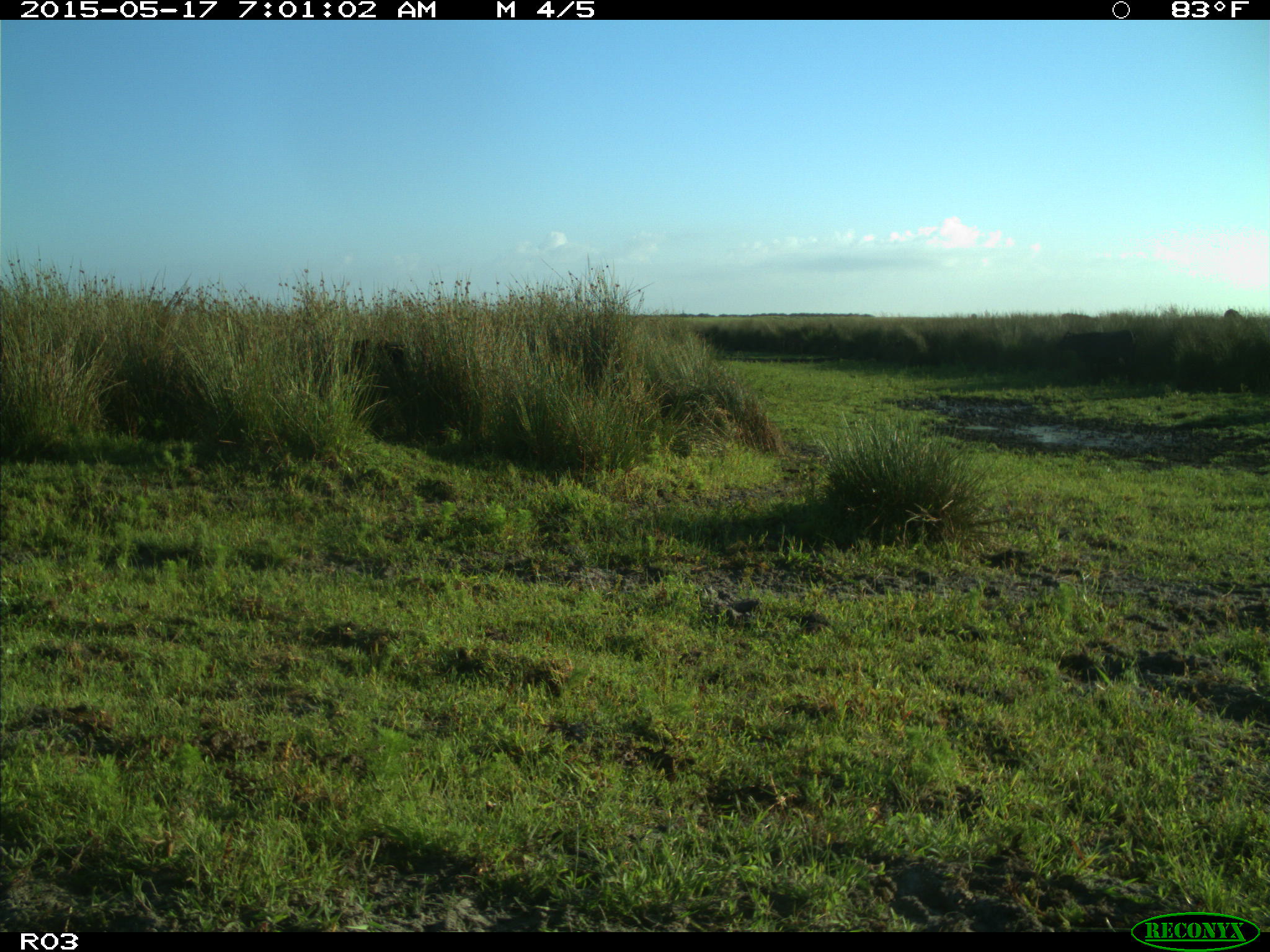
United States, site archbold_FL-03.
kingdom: Animalia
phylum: Chordata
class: Mammalia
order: Artiodactyla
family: Bovidae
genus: Bos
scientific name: Bos taurus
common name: domestic cow